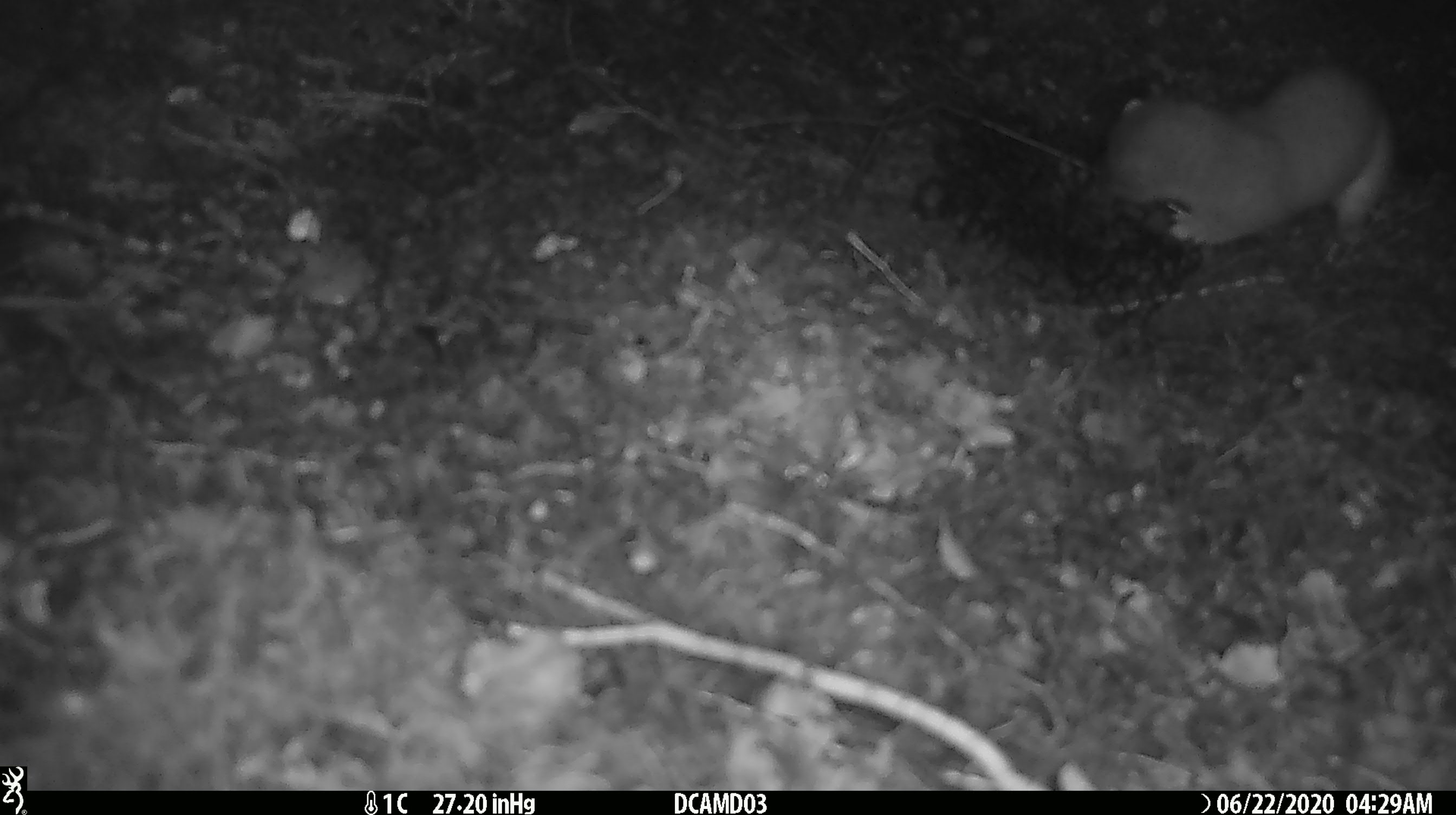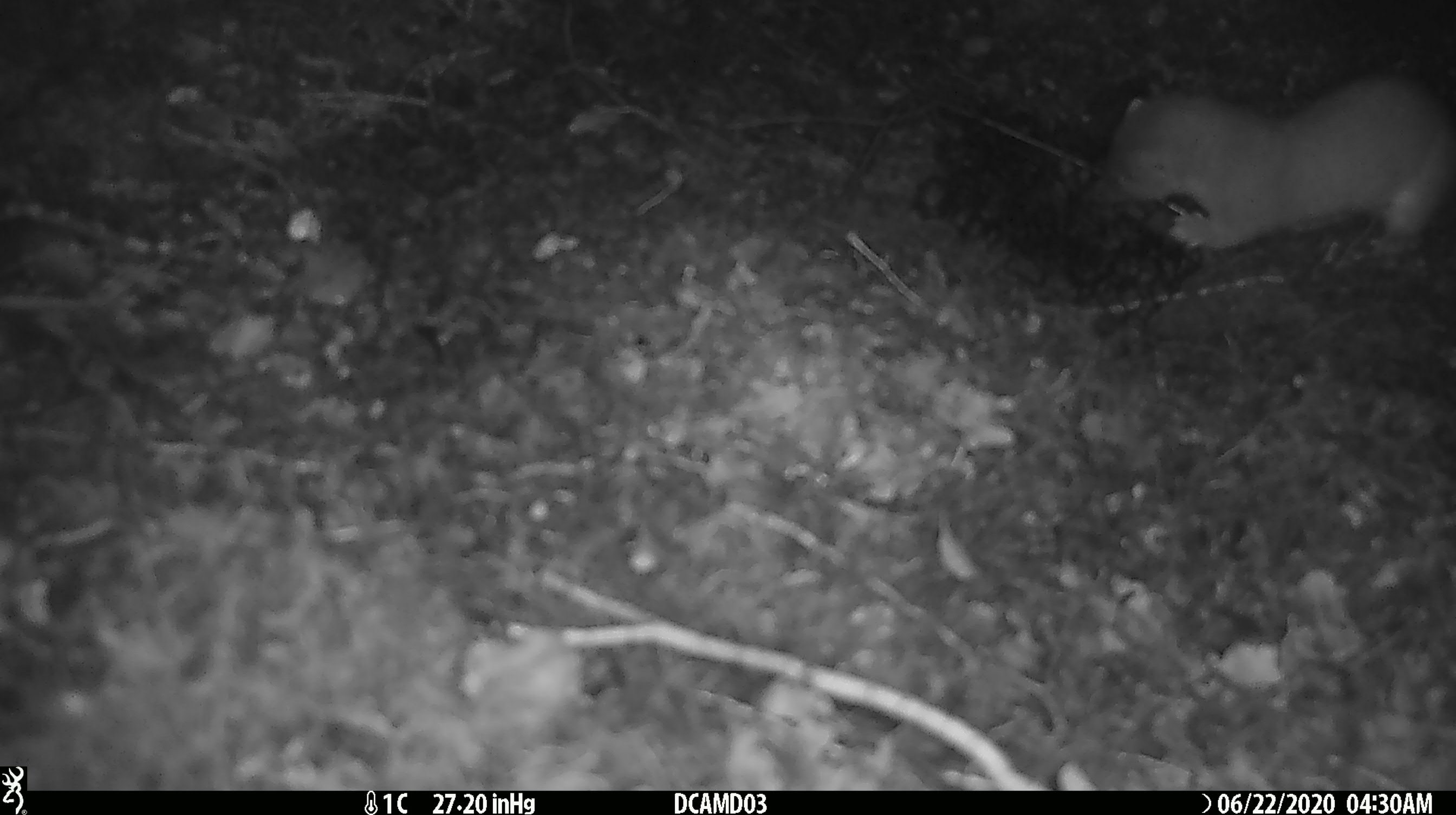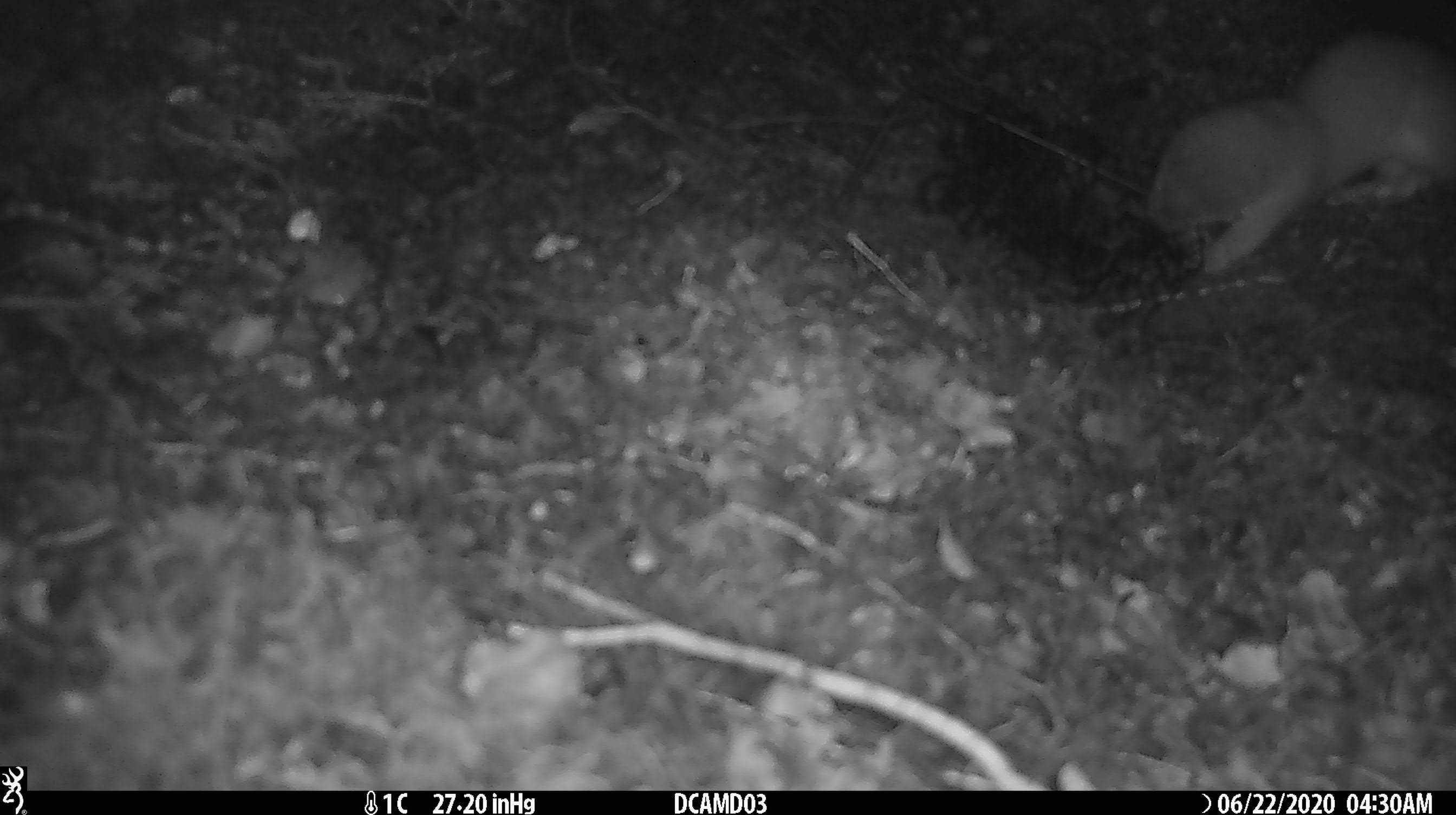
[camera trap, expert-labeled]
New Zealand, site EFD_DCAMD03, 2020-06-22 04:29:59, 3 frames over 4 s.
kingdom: Animalia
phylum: Chordata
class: Mammalia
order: Carnivora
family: Mustelidae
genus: Mustela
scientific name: Mustela erminea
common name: stoat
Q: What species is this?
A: Stoat (Mustela erminea).